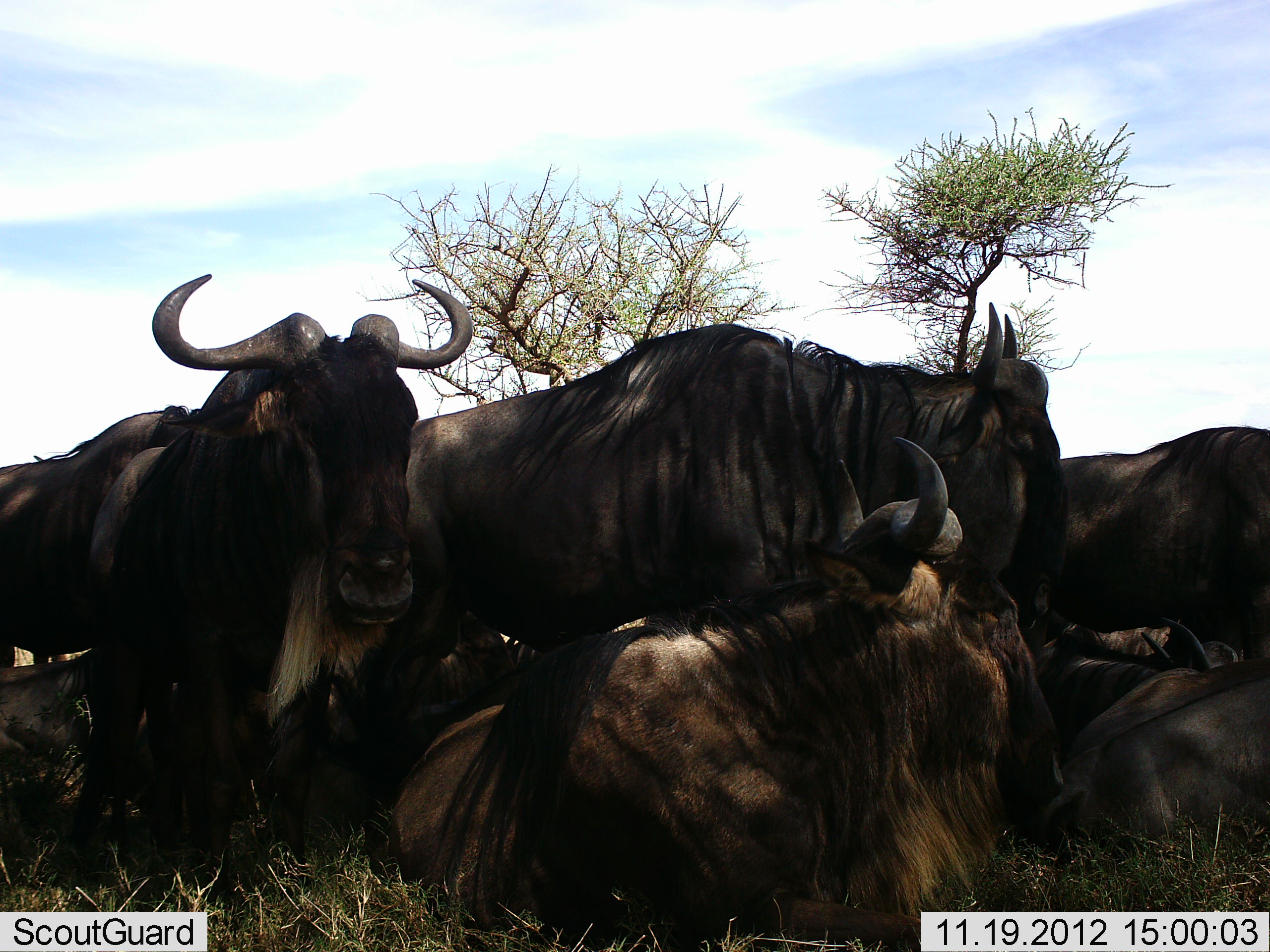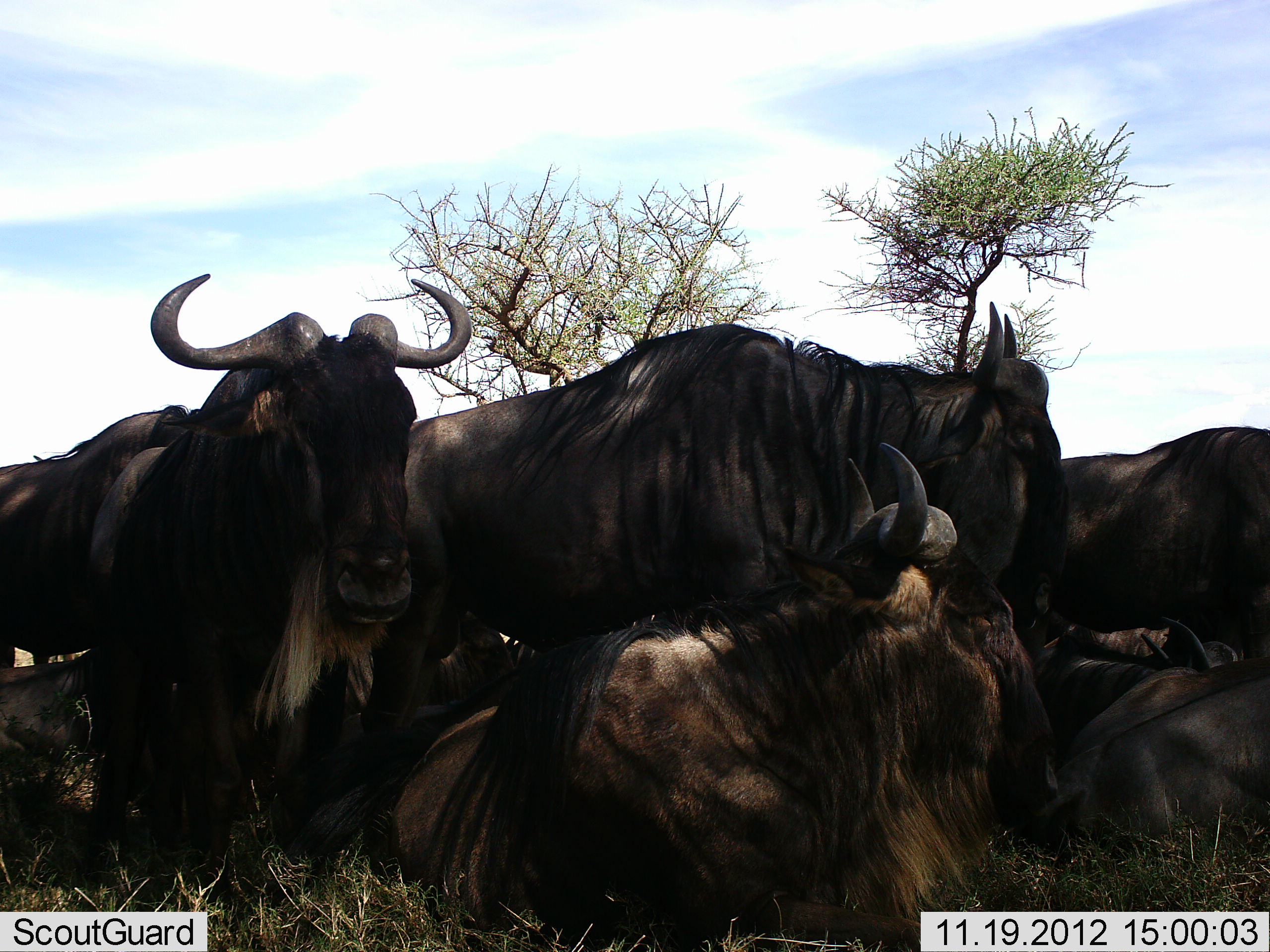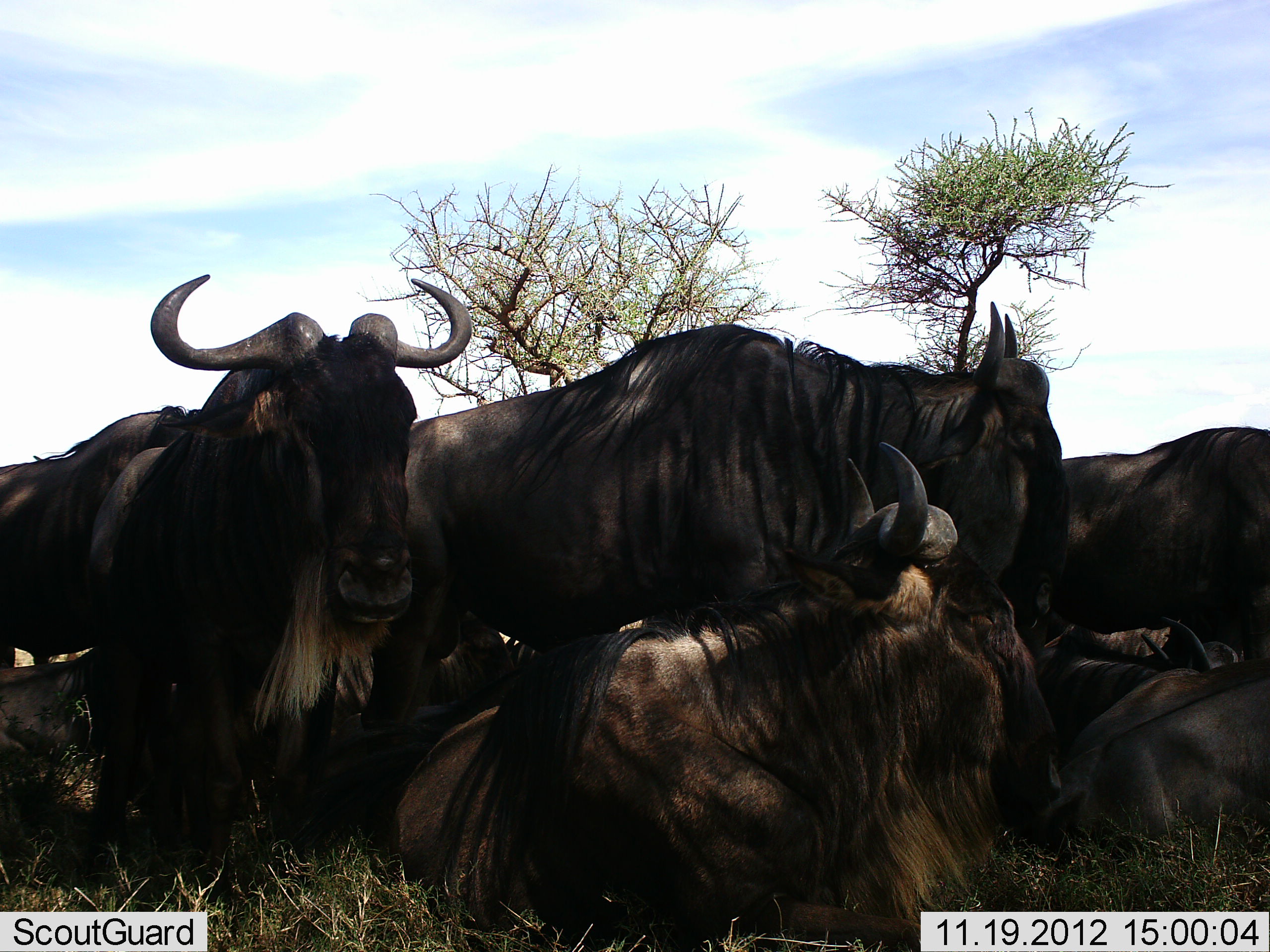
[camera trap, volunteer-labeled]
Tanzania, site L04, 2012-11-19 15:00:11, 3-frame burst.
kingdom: Animalia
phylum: Chordata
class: Mammalia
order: Artiodactyla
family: Bovidae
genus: Connochaetes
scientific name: Connochaetes taurinus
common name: blue wildebeest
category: wildebeest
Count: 6.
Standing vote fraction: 60%.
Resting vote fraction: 100%.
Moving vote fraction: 0%.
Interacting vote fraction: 0%.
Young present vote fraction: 10%.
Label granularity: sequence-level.